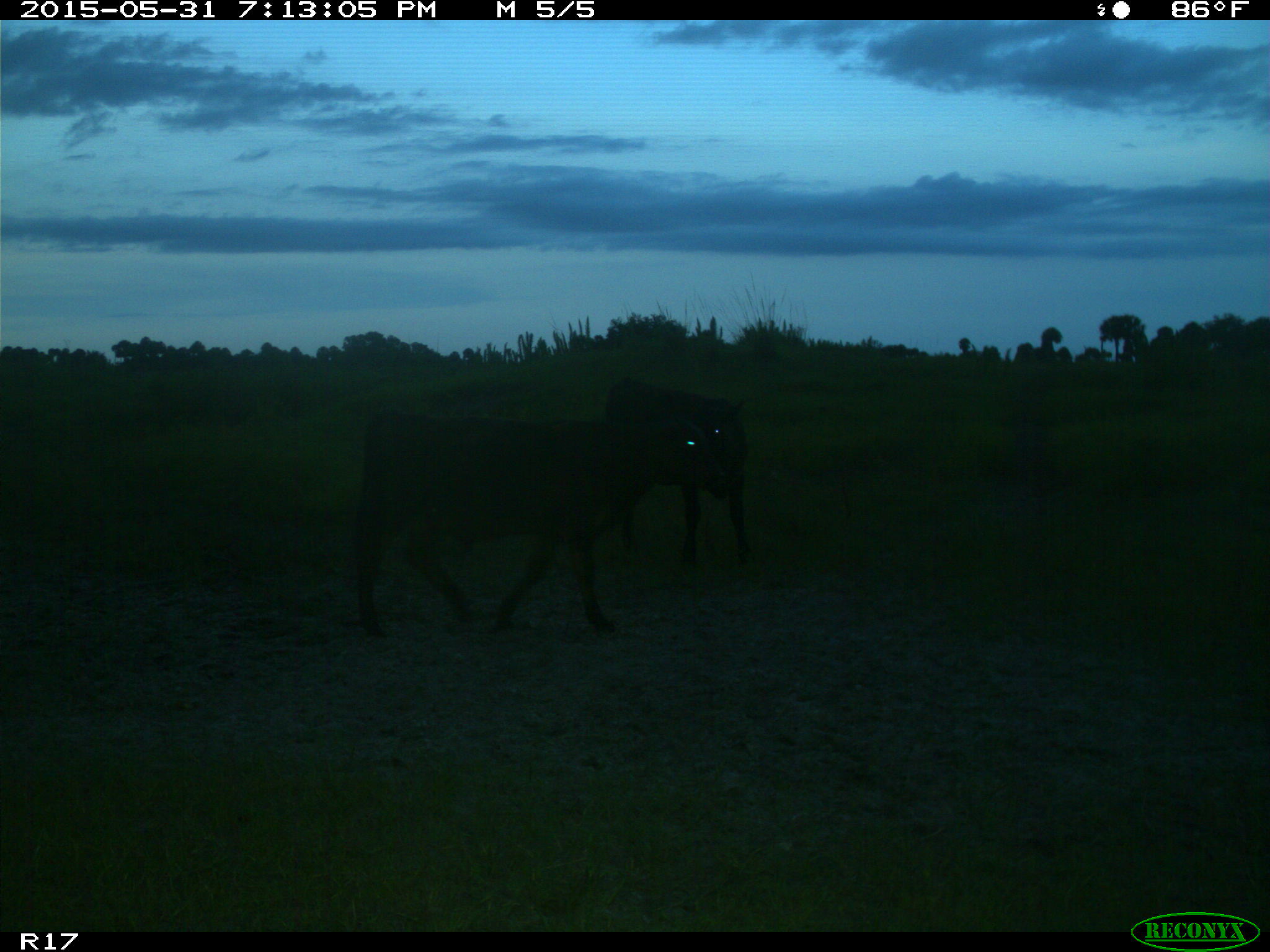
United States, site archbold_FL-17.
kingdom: Animalia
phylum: Chordata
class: Mammalia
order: Artiodactyla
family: Bovidae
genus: Bos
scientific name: Bos taurus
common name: domestic cow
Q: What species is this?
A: Bos taurus (domestic cow).